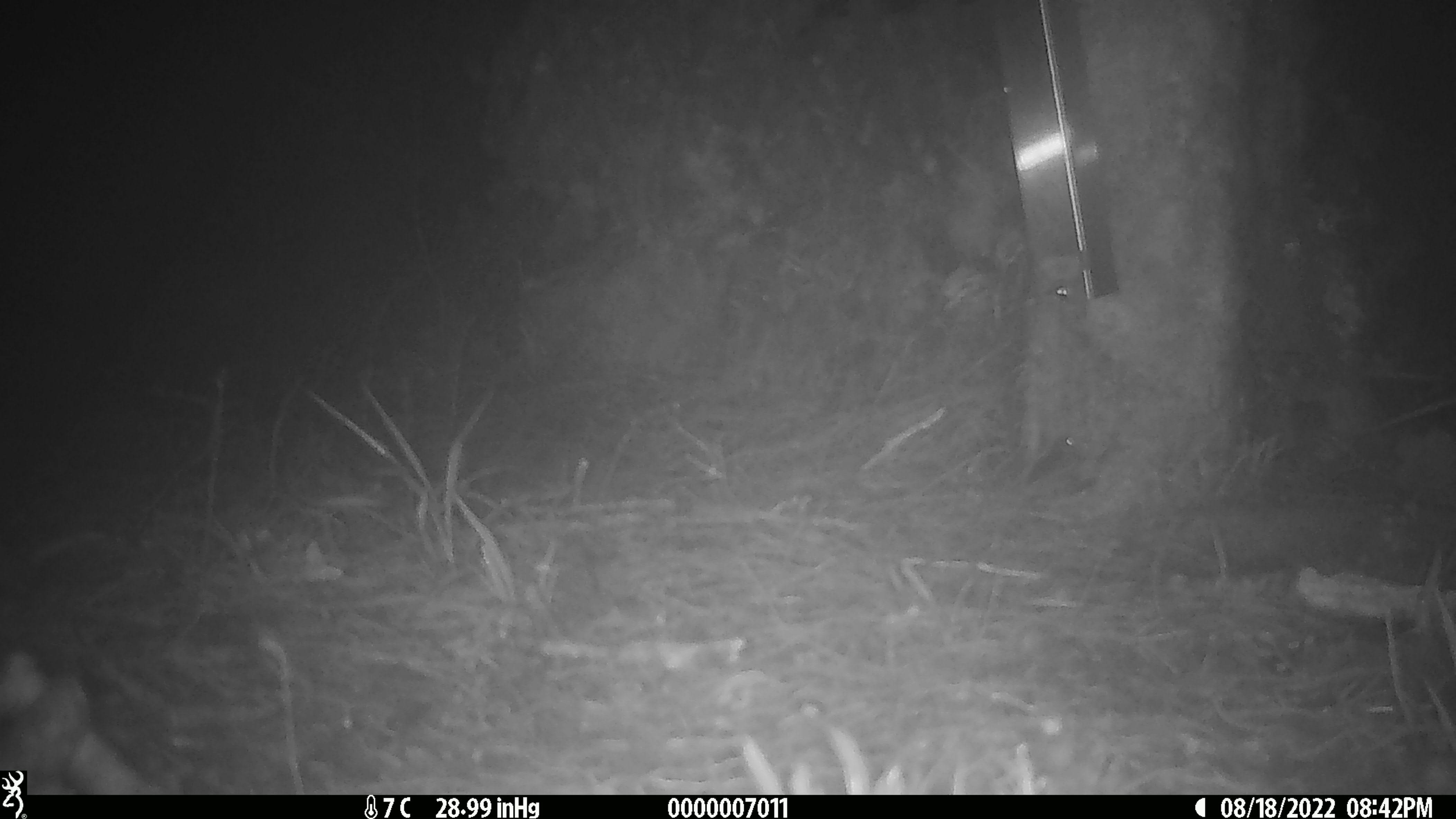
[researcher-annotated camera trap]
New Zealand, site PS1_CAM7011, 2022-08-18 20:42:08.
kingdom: Animalia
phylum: Chordata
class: Mammalia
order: Rodentia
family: Muridae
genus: Mus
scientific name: Mus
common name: mouse